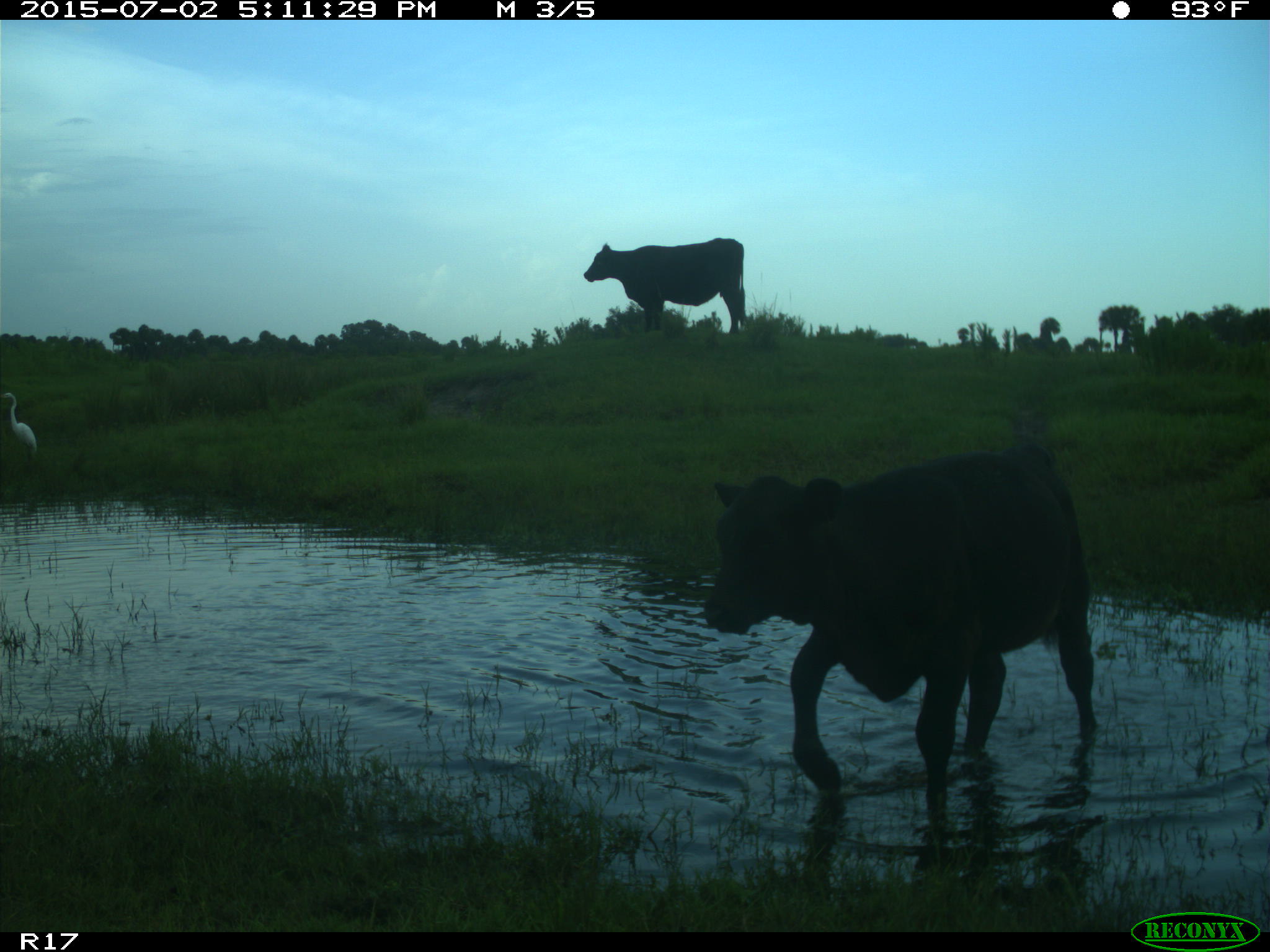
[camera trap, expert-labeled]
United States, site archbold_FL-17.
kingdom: Animalia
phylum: Chordata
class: Mammalia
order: Artiodactyla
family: Bovidae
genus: Bos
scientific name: Bos taurus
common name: domestic cow